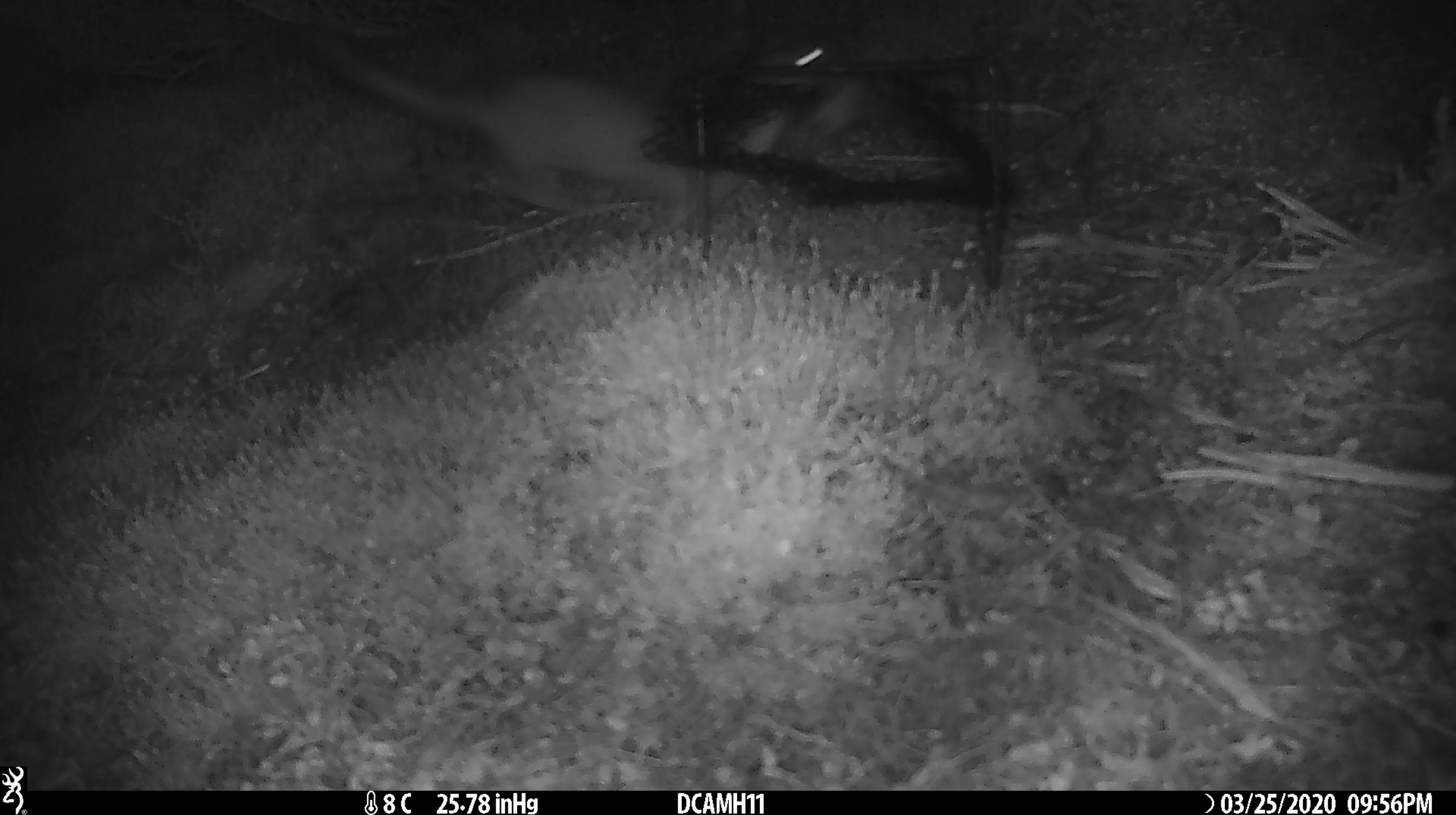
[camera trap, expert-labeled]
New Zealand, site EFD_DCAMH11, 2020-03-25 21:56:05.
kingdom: Animalia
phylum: Chordata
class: Mammalia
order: Carnivora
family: Mustelidae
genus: Mustela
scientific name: Mustela erminea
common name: stoat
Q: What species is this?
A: Stoat (Mustela erminea).